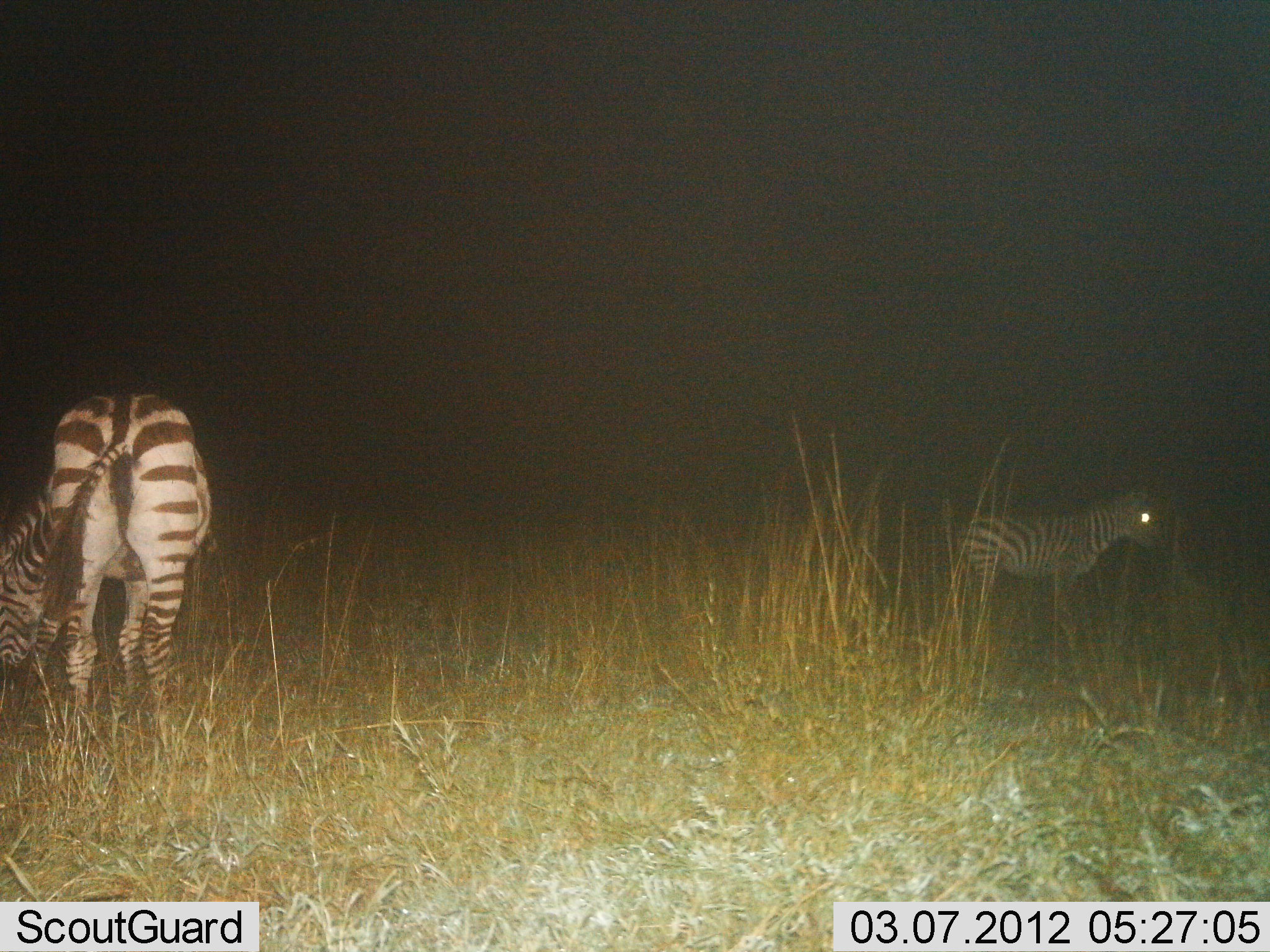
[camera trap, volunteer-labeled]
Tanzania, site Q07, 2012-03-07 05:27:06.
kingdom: Animalia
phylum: Chordata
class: Mammalia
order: Perissodactyla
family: Equidae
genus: Equus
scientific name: Equus quagga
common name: plains zebra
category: zebra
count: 2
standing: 84%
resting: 0%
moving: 0%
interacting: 0%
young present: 21%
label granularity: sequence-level